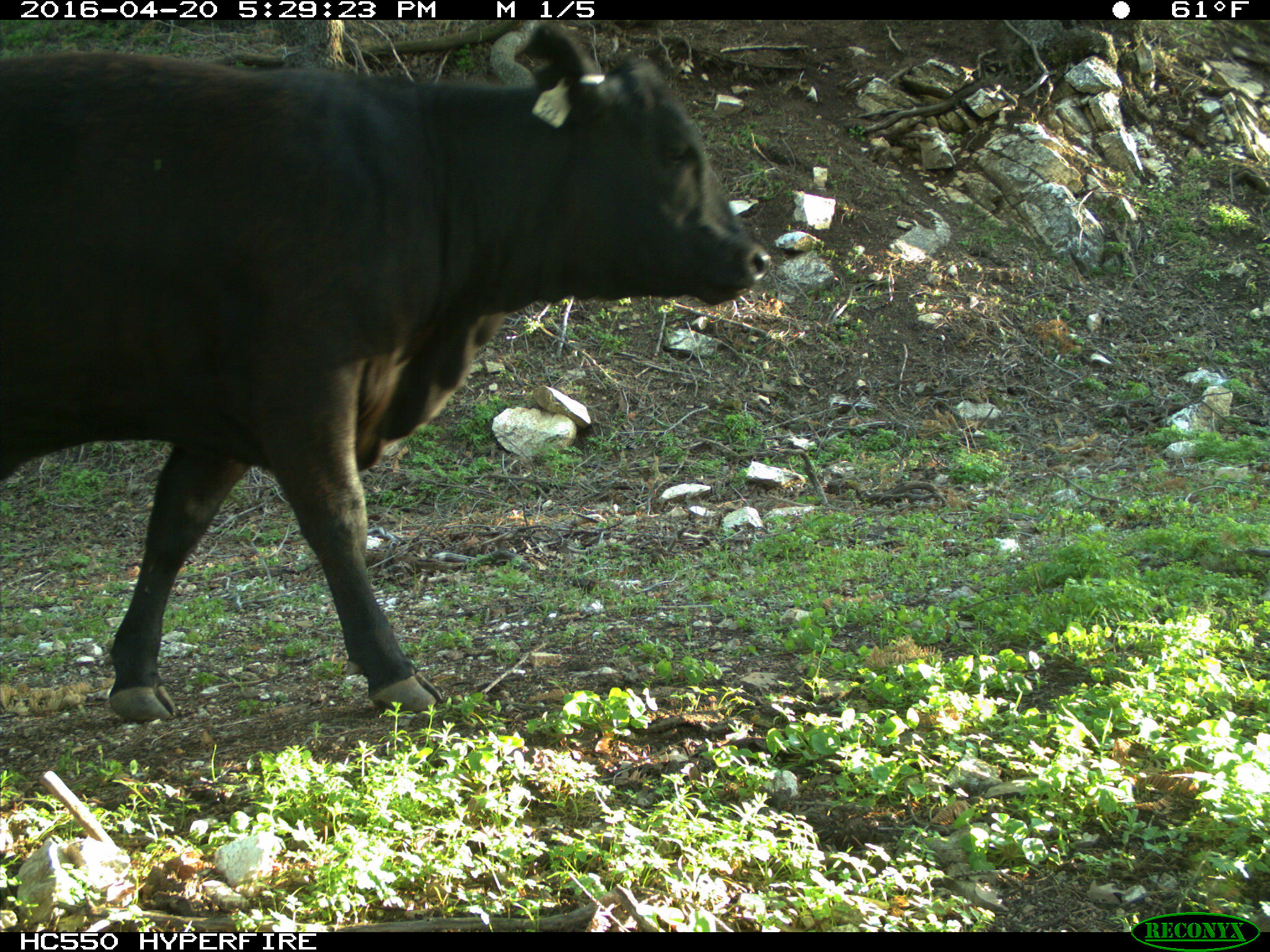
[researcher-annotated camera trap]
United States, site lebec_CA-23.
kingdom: Animalia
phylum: Chordata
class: Mammalia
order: Artiodactyla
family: Bovidae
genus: Bos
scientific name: Bos taurus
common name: domestic cow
Bos taurus (domestic cow).